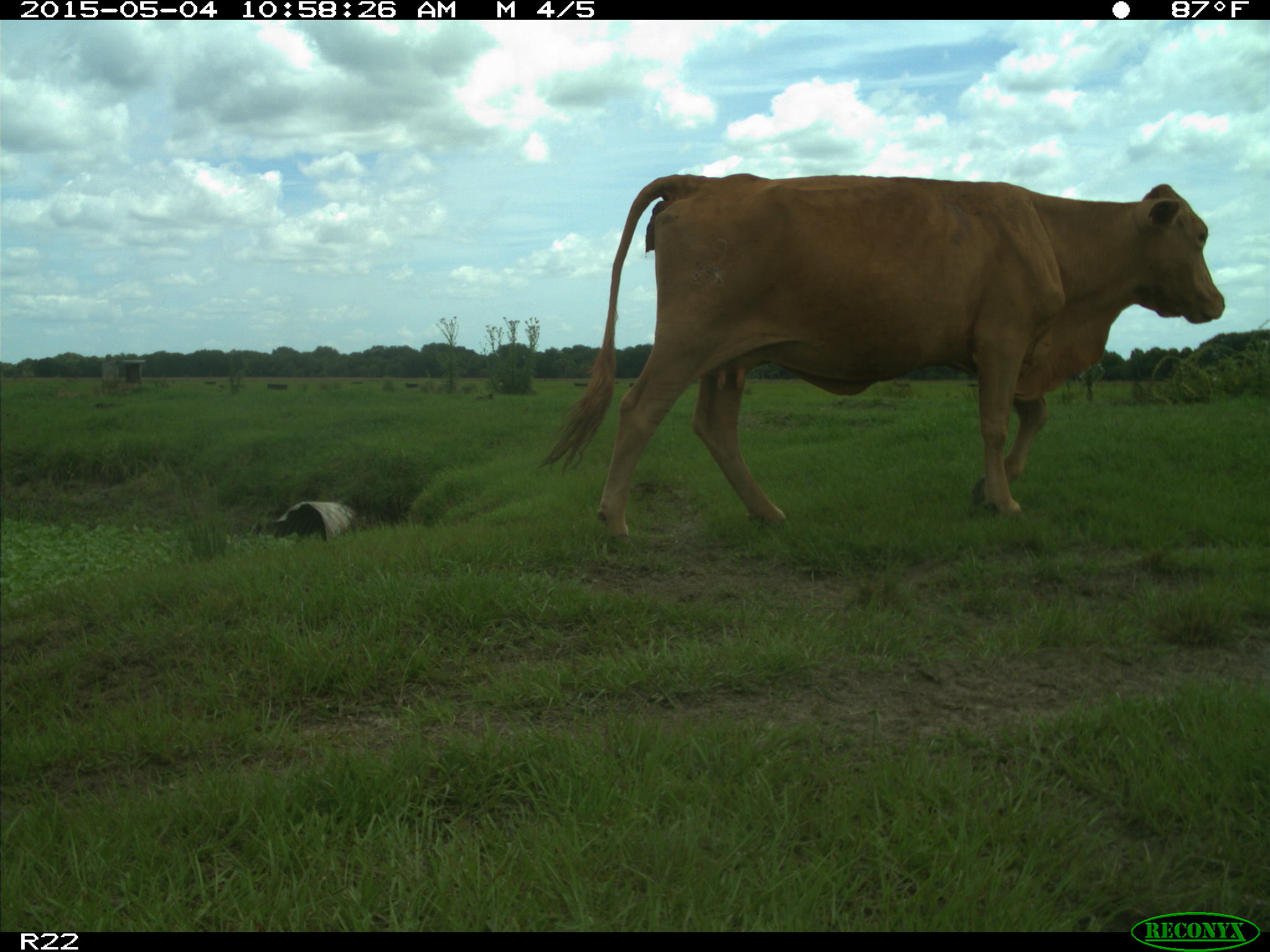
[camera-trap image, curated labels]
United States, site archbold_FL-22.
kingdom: Animalia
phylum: Chordata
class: Mammalia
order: Artiodactyla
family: Bovidae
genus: Bos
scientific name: Bos taurus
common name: domestic cow